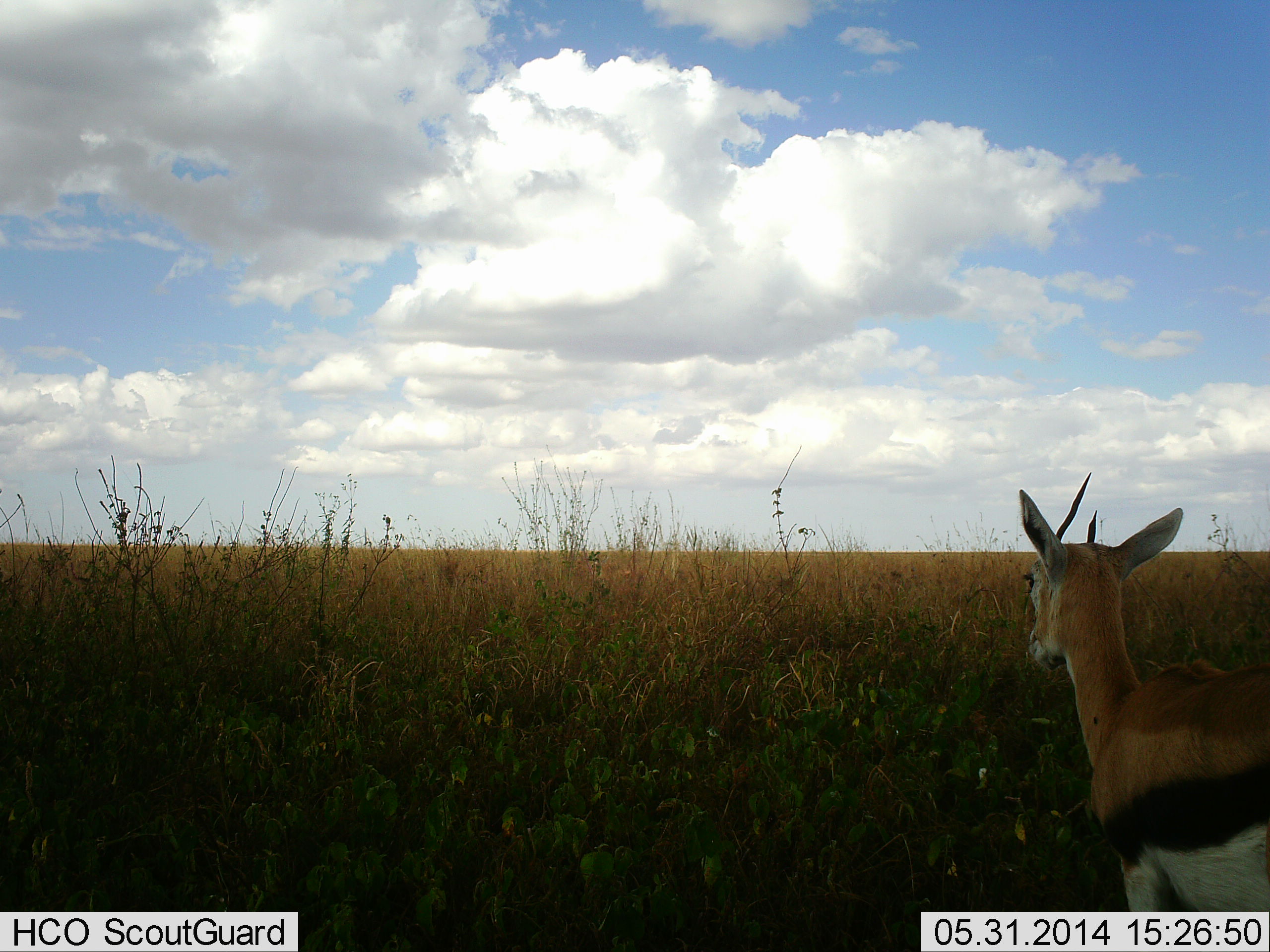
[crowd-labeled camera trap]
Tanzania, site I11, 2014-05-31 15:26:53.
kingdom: Animalia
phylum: Chordata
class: Mammalia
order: Artiodactyla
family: Bovidae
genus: Eudorcas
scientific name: Eudorcas thomsonii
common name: thomson's gazelle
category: gazellethomsons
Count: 1.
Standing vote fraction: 93%.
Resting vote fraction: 0%.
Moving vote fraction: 4%.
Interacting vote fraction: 0%.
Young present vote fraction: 0%.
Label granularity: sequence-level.